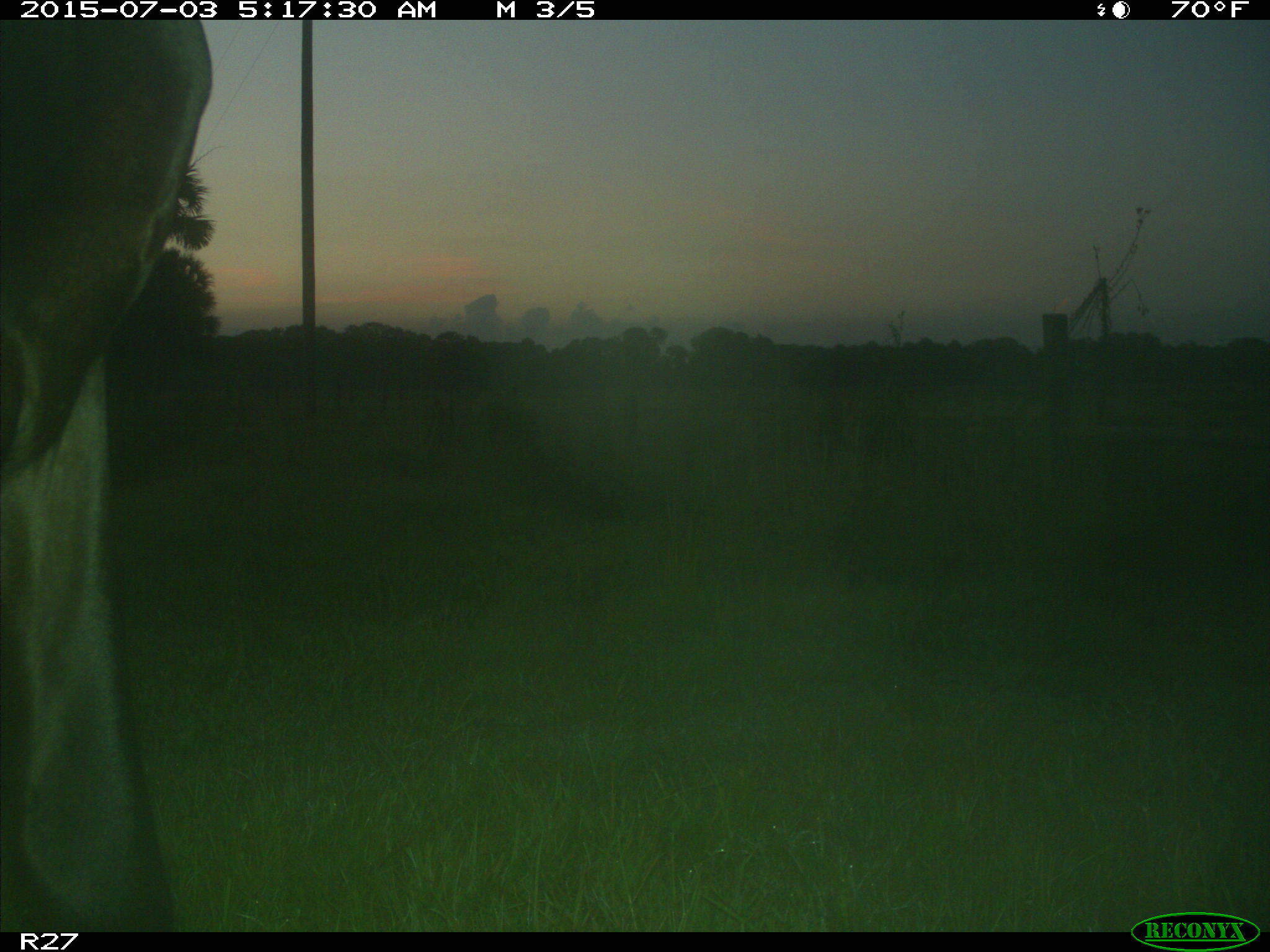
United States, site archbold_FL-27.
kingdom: Animalia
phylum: Chordata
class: Mammalia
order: Artiodactyla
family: Bovidae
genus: Bos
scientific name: Bos taurus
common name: domestic cow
Bos taurus (domestic cow).